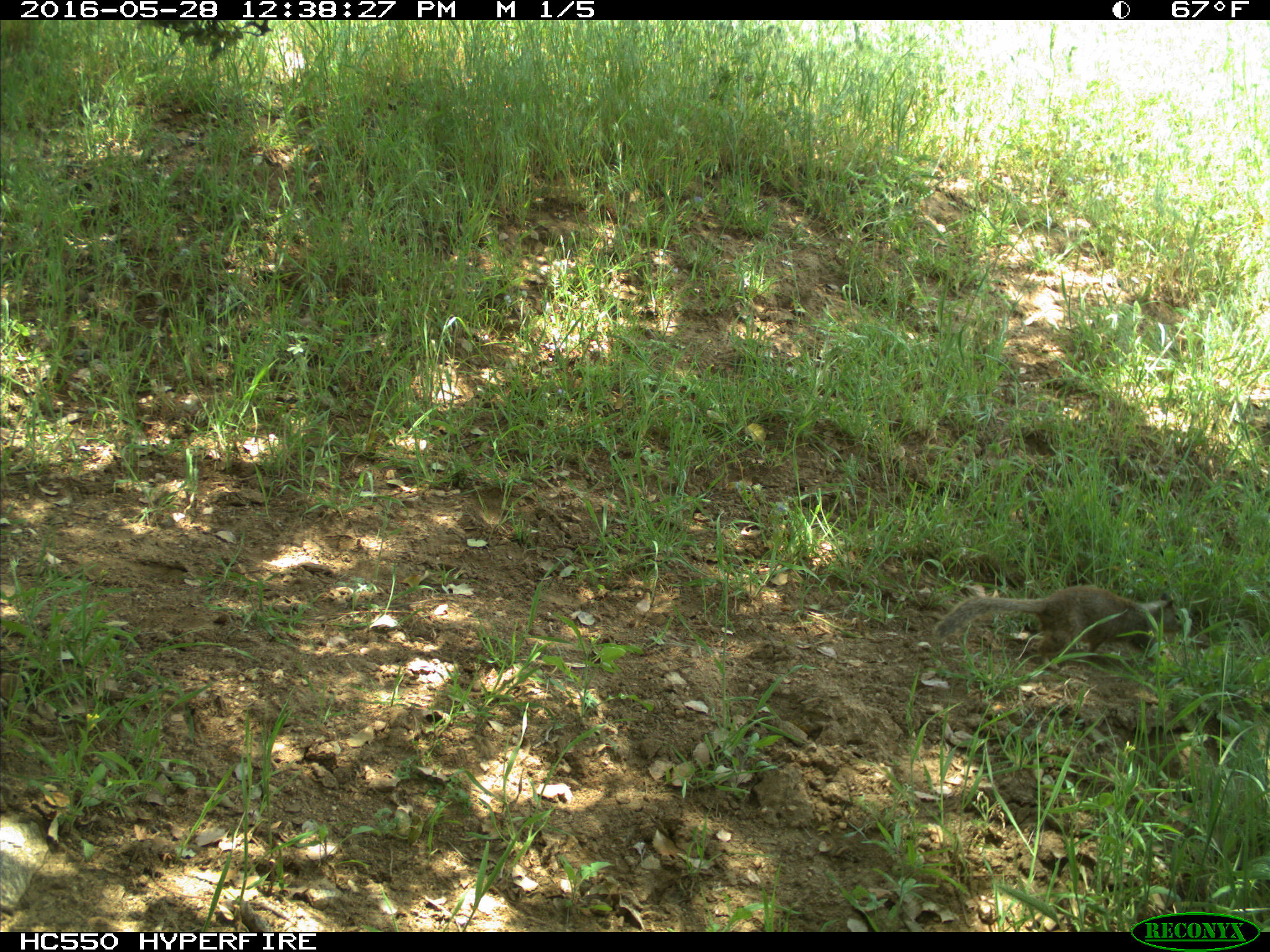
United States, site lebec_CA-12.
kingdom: Animalia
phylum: Chordata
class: Mammalia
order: Rodentia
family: Sciuridae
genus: Otospermophilus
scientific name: Otospermophilus beecheyi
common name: california ground squirrel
Otospermophilus beecheyi (california ground squirrel).